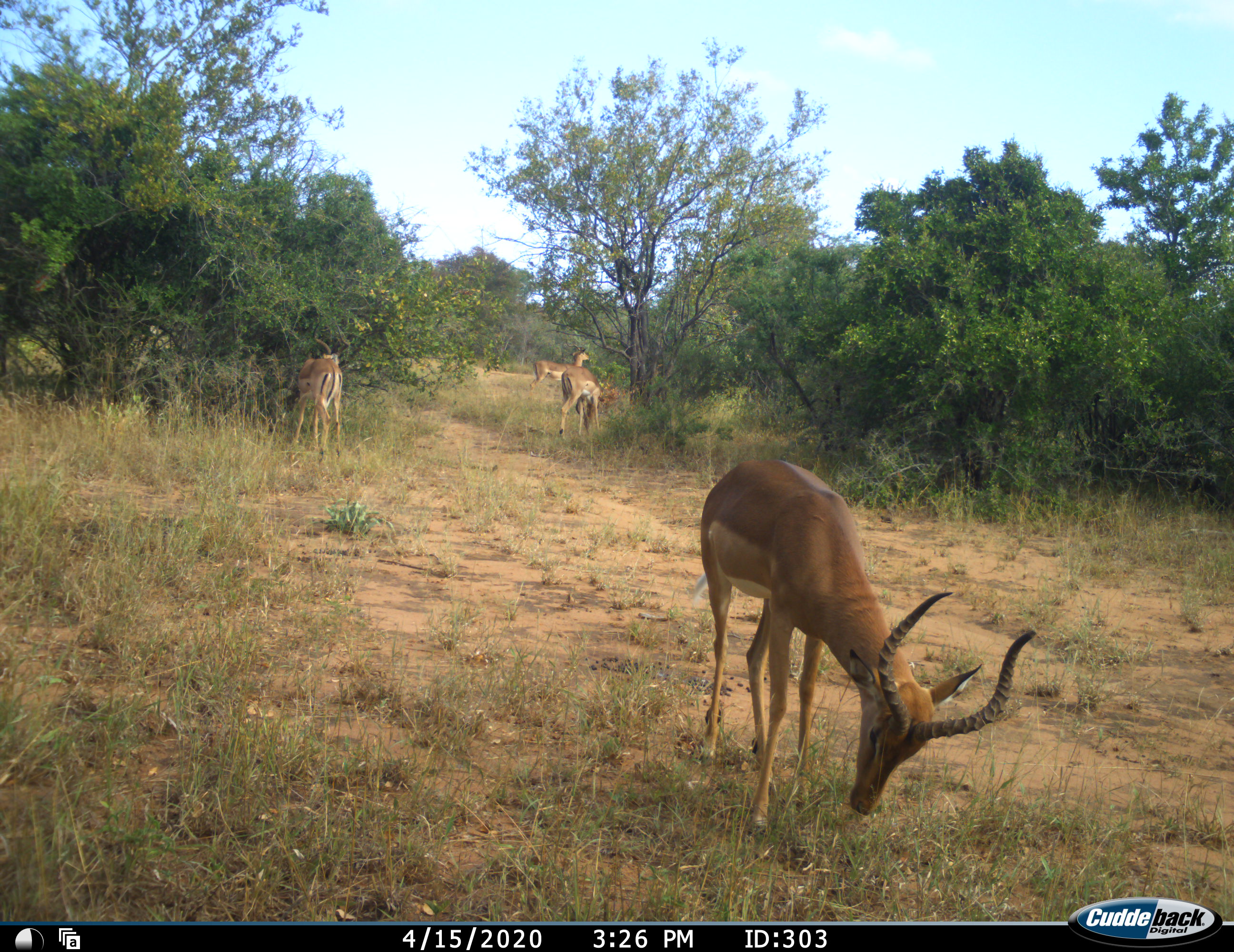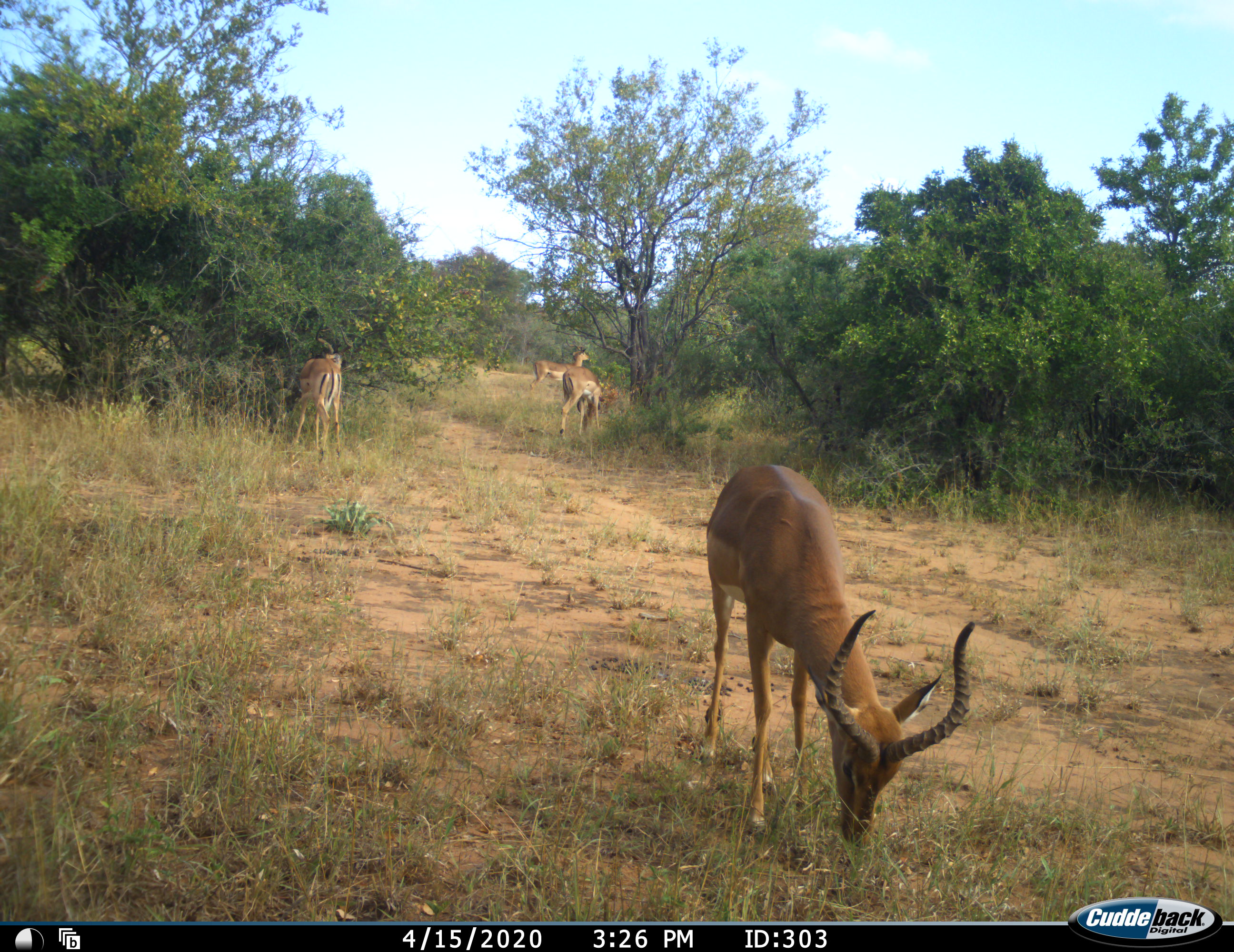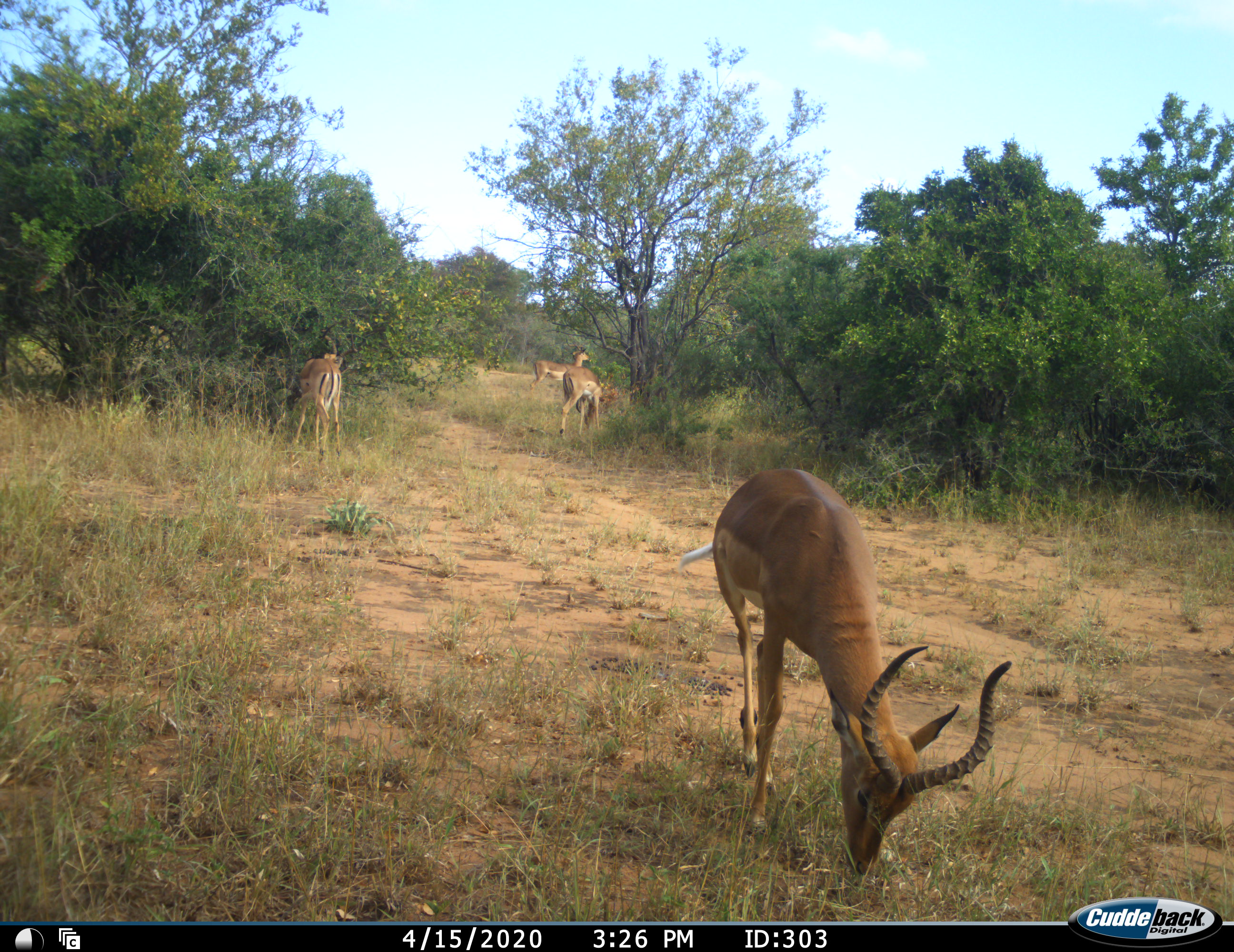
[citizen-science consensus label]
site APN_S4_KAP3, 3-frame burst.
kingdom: Animalia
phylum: Chordata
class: Mammalia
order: Artiodactyla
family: Bovidae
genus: Aepyceros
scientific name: Aepyceros melampus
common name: impala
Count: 4.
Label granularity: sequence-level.